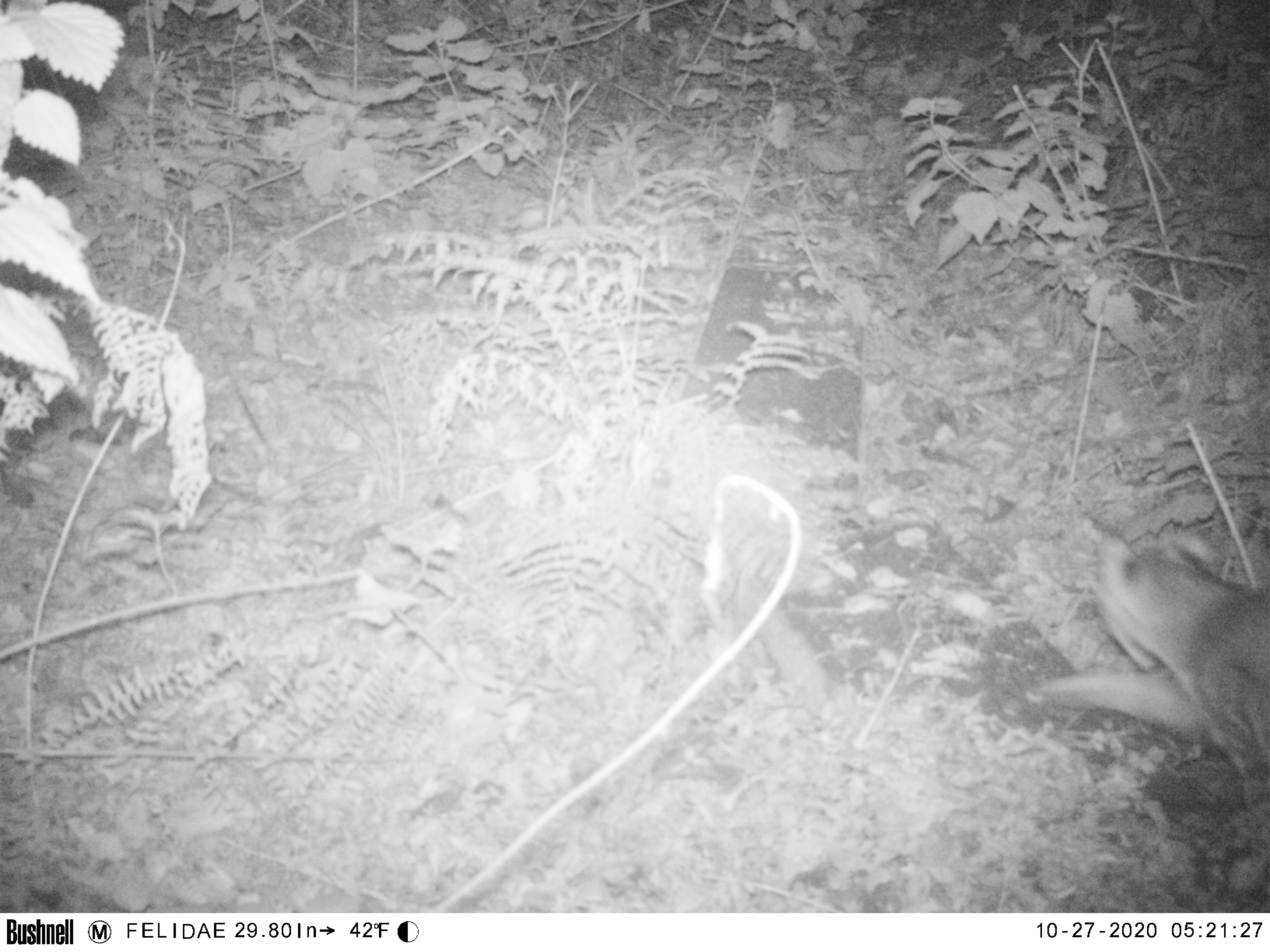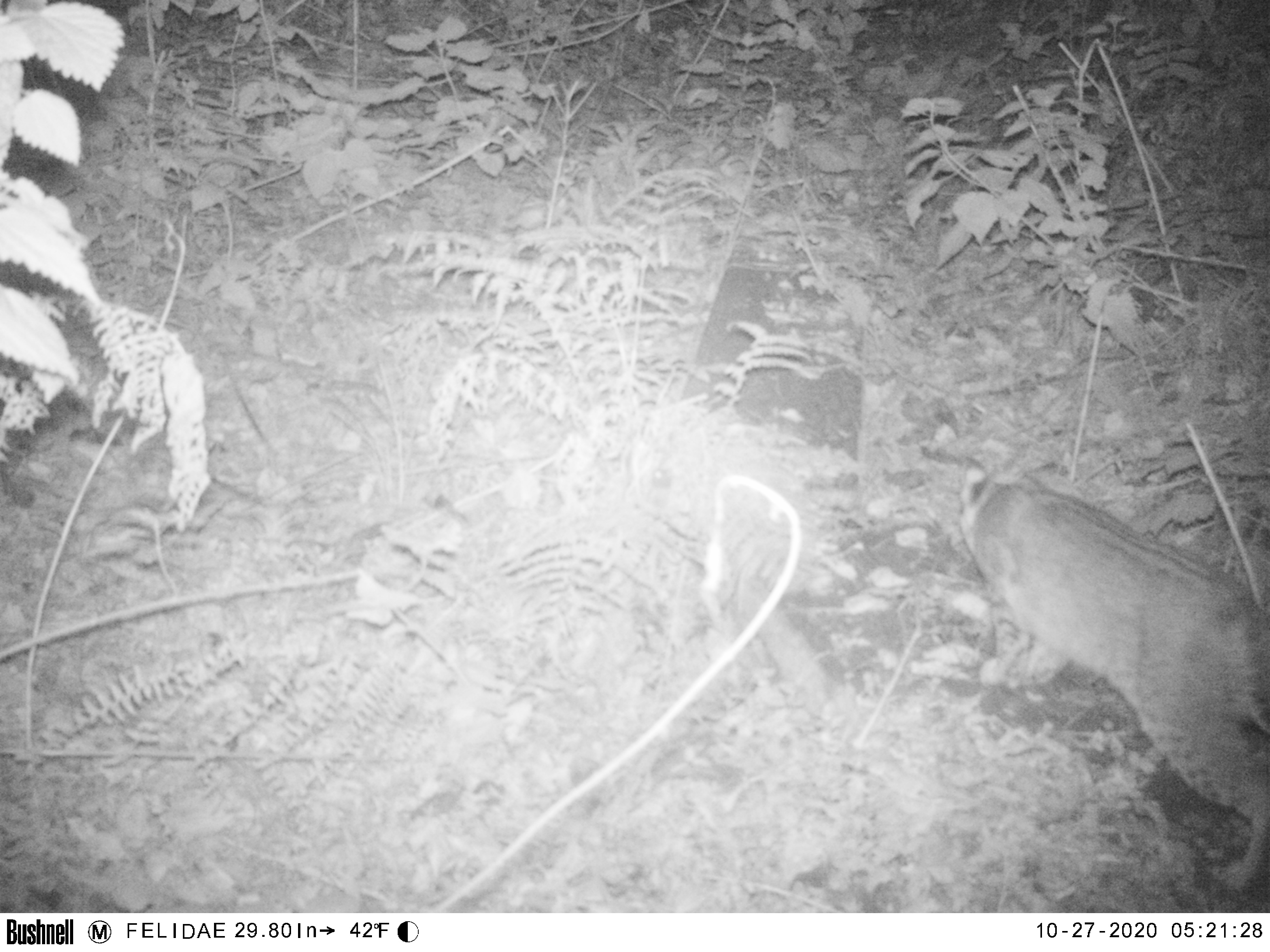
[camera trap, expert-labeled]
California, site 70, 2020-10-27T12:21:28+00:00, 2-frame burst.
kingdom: Animalia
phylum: Chordata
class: Mammalia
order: Carnivora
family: Felidae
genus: Lynx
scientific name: Lynx rufus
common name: bobcat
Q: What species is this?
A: Bobcat (Lynx rufus).